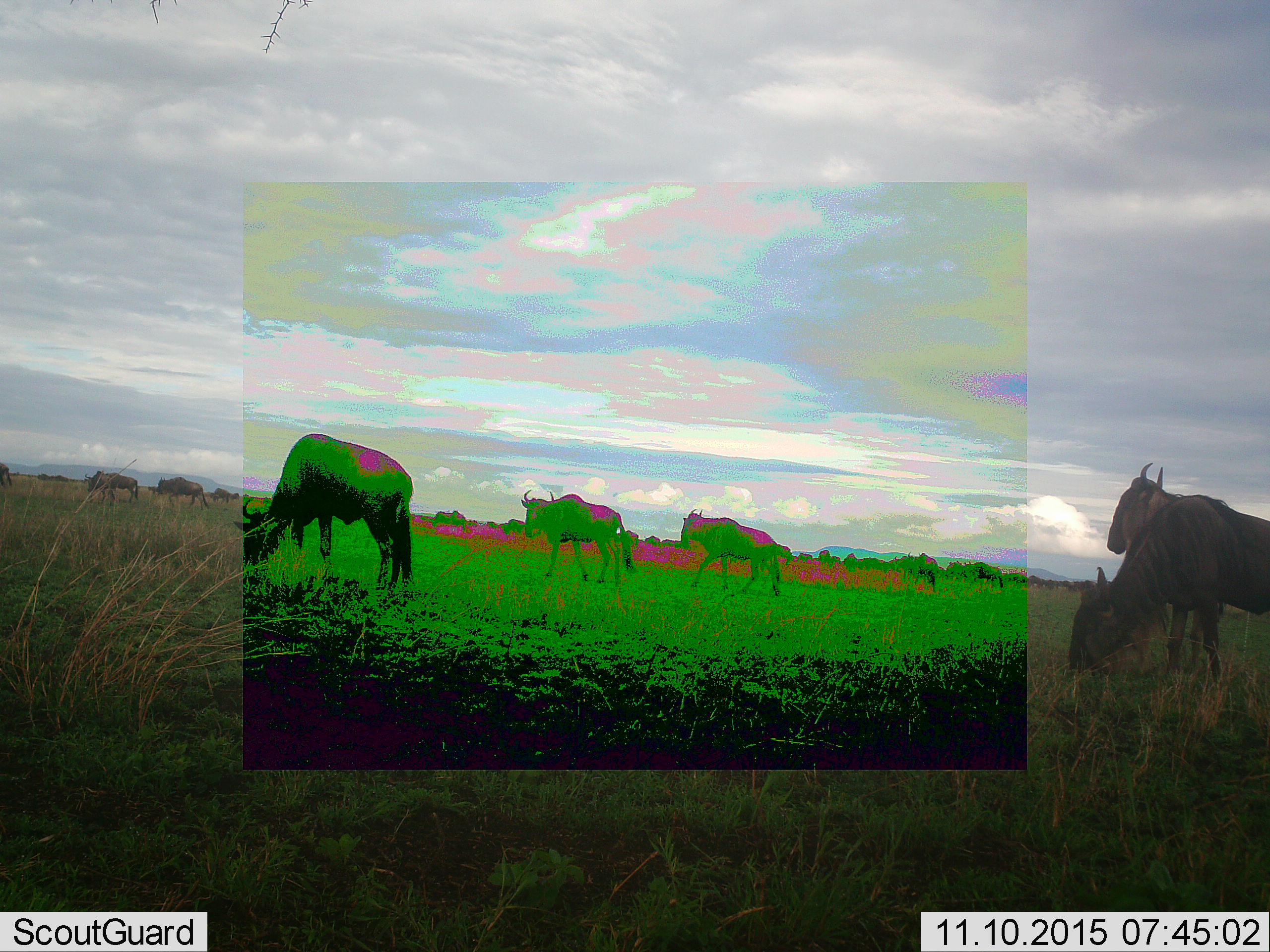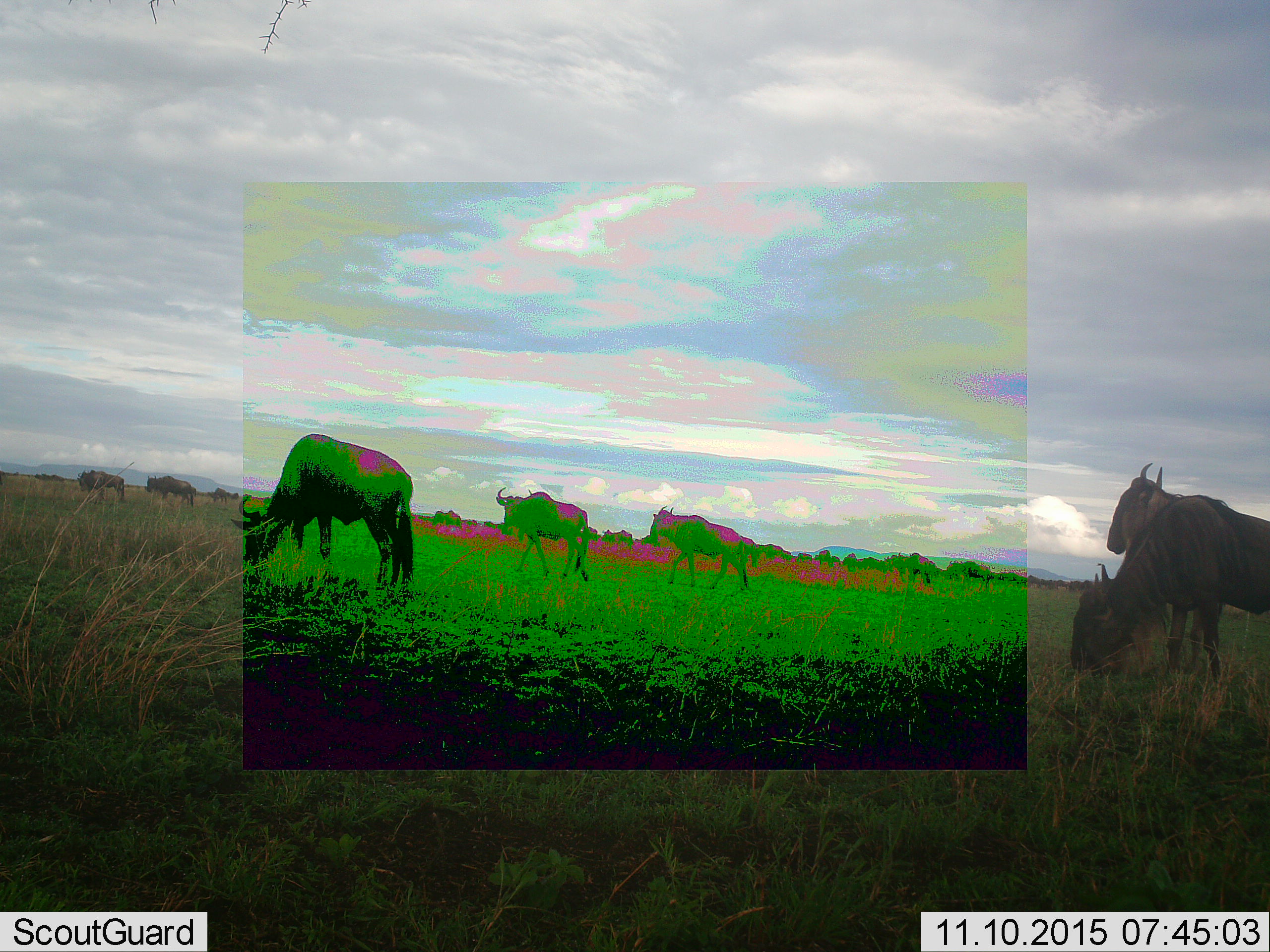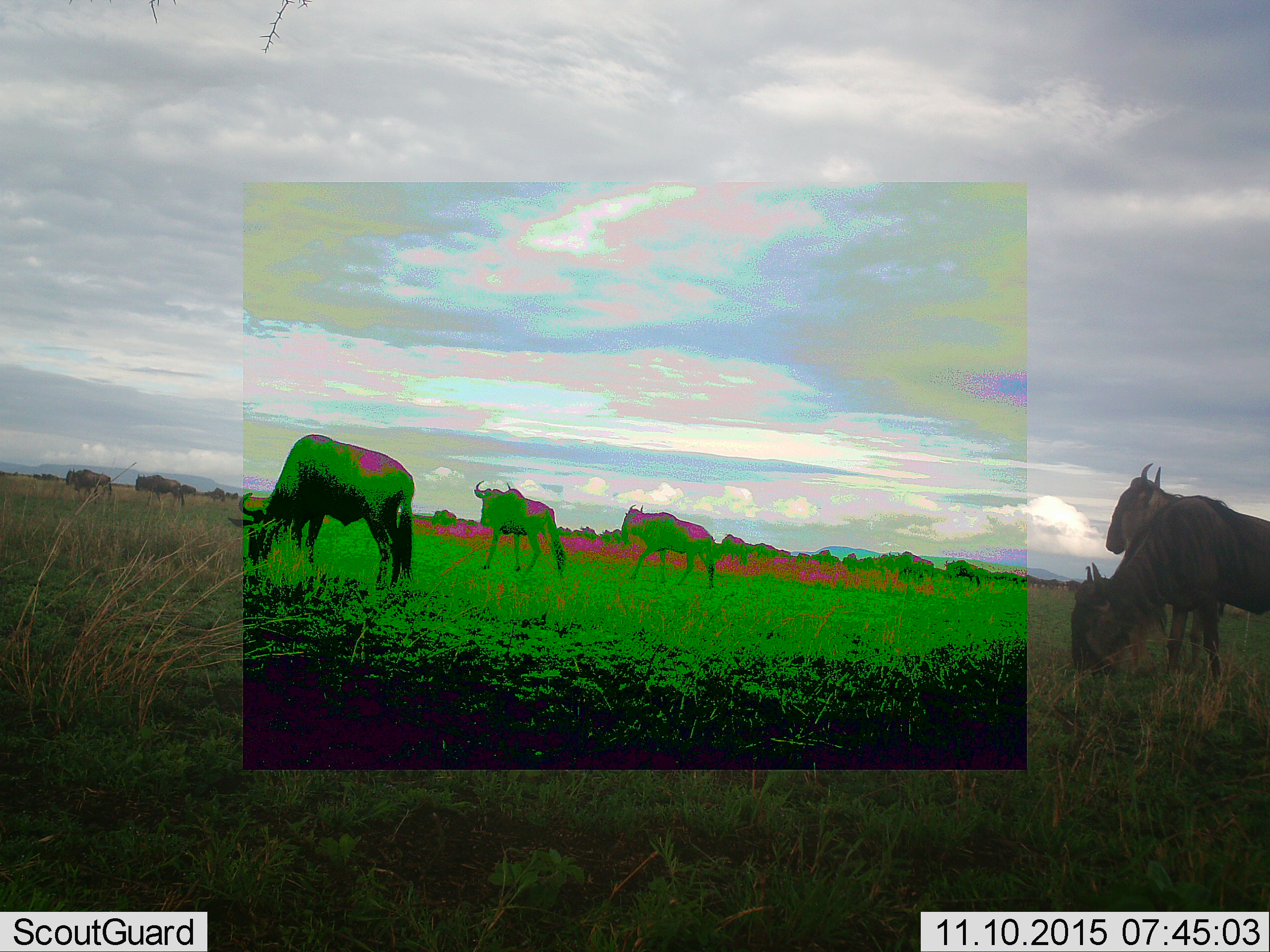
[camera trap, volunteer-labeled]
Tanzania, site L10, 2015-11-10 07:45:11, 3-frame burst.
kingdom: Animalia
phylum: Chordata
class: Mammalia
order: Artiodactyla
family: Bovidae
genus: Connochaetes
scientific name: Connochaetes taurinus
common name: blue wildebeest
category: wildebeest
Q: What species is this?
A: Wildebeest (blue wildebeest) (Connochaetes taurinus).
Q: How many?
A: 11-50.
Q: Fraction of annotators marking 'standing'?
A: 25%.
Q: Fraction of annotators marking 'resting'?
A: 0%.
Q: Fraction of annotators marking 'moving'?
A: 100%.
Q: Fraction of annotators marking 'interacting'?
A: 12%.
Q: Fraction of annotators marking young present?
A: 12%.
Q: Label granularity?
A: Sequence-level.